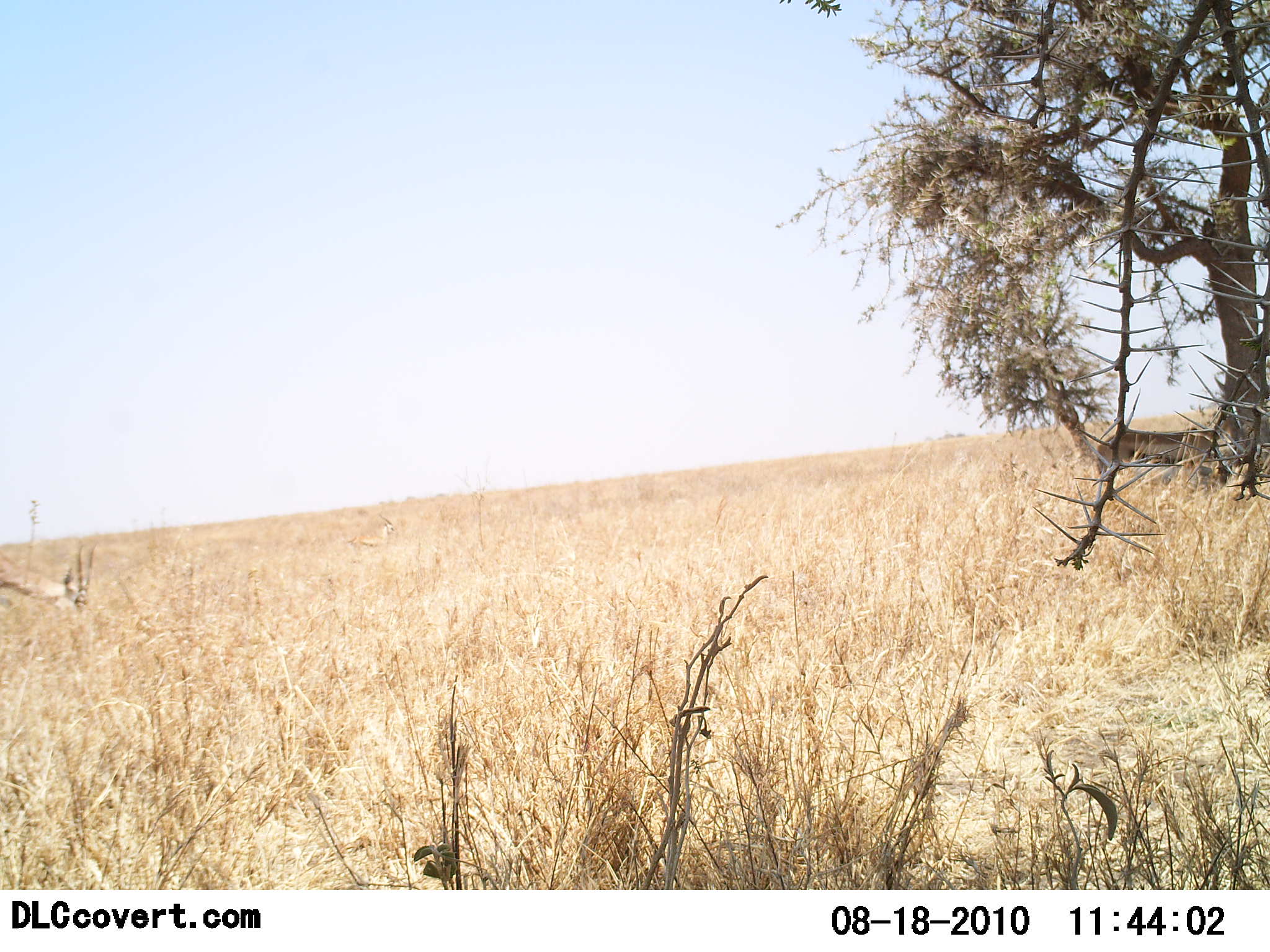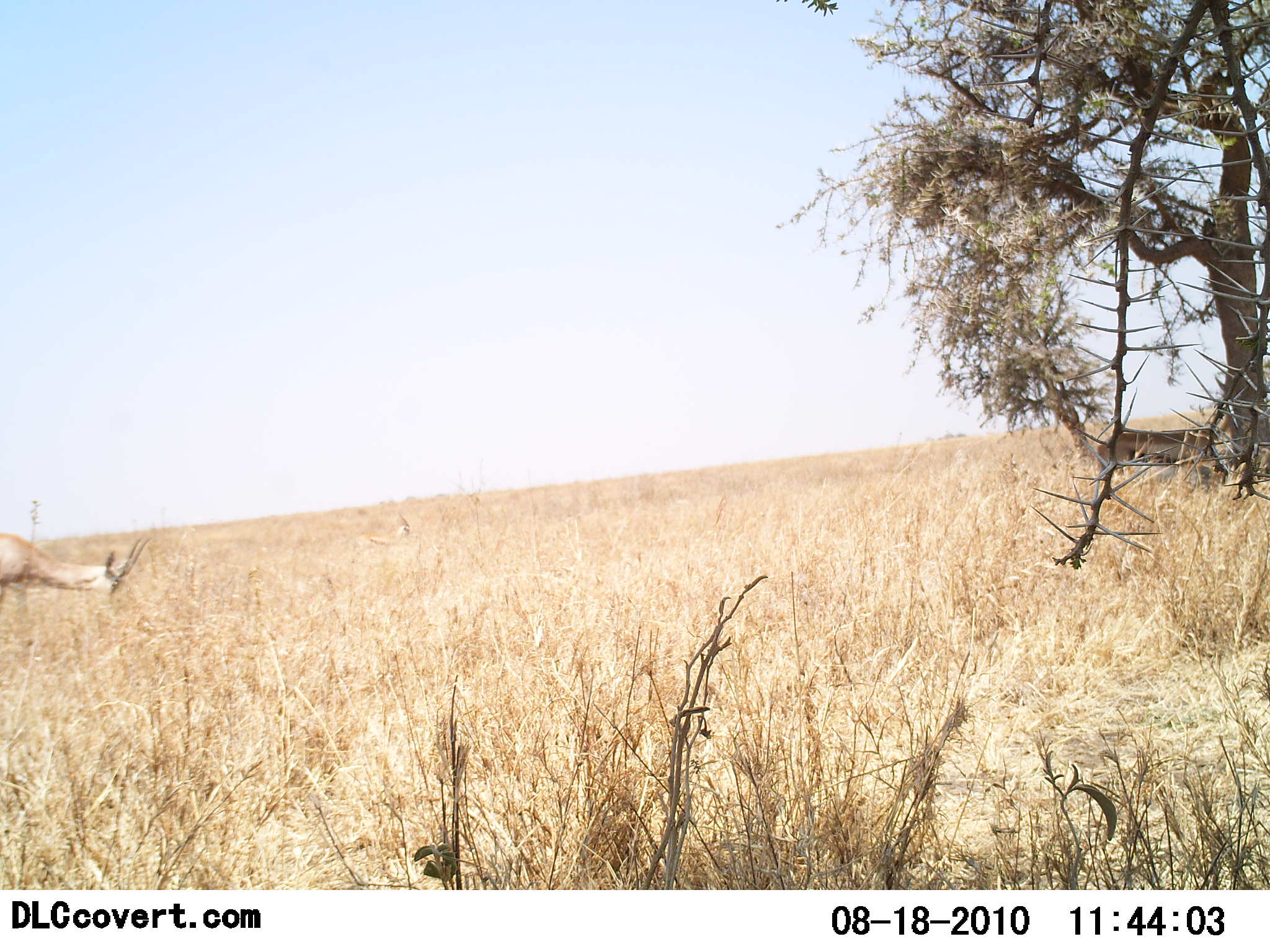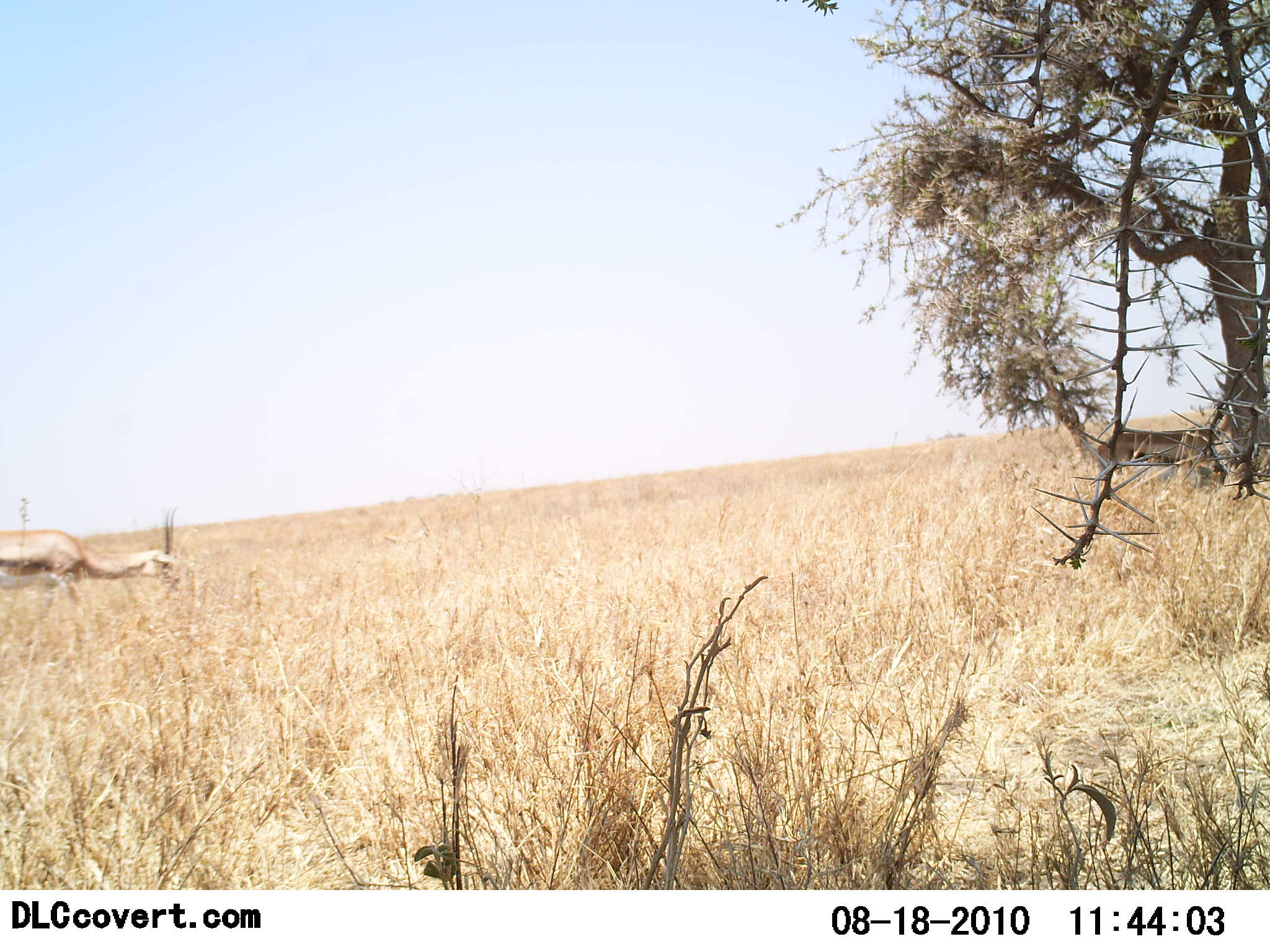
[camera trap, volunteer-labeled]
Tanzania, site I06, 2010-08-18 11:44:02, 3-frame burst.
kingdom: Animalia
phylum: Chordata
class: Mammalia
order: Artiodactyla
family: Bovidae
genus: Eudorcas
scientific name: Eudorcas thomsonii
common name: thomson's gazelle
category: gazellethomsons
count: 1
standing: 36%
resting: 0%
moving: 64%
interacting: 0%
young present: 0%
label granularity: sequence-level